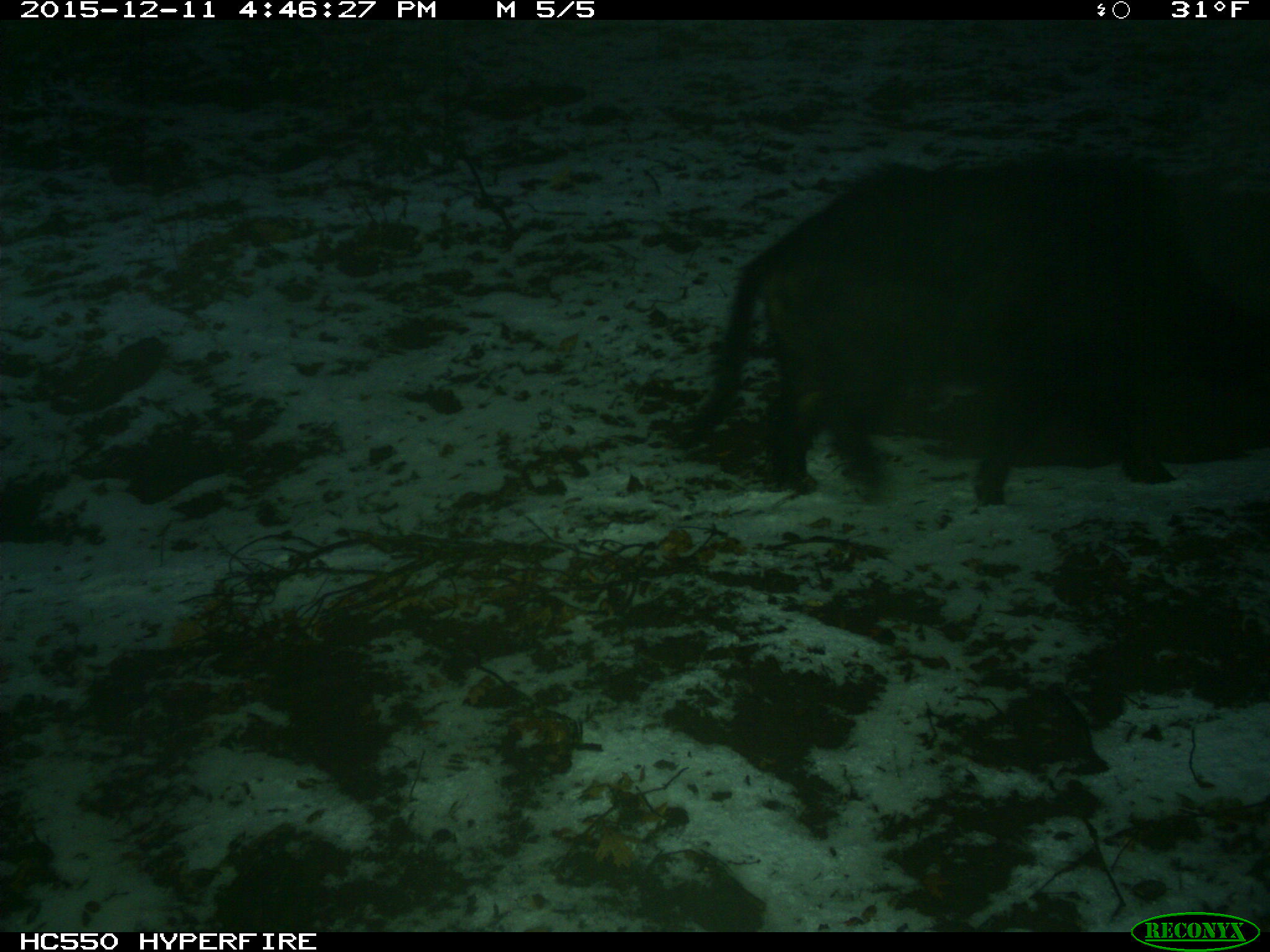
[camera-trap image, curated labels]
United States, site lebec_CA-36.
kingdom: Animalia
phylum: Chordata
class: Mammalia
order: Artiodactyla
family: Suidae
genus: Sus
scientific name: Sus scrofa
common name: wild boar